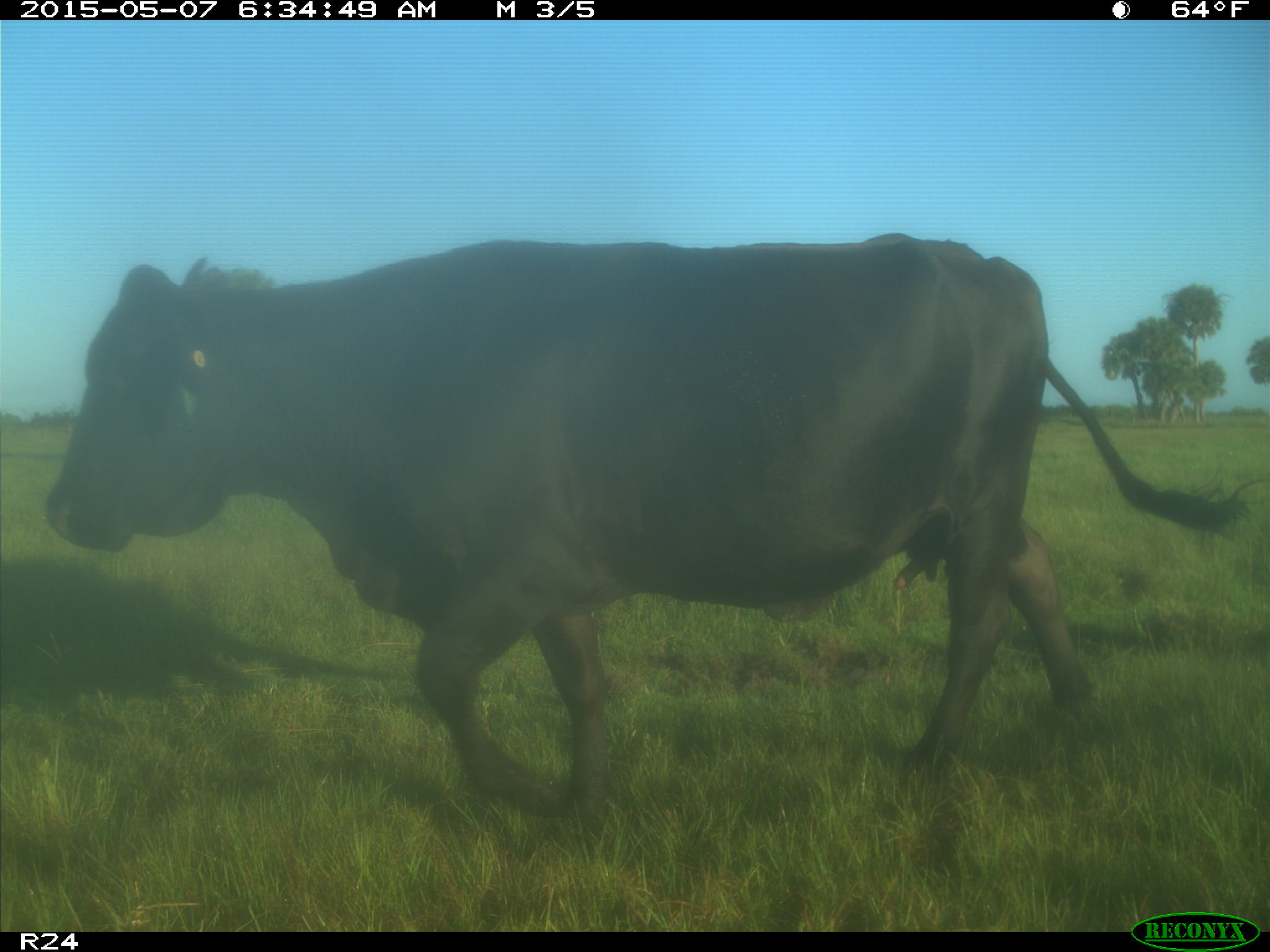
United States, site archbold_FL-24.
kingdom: Animalia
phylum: Chordata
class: Mammalia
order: Artiodactyla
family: Bovidae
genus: Bos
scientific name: Bos taurus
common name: domestic cow